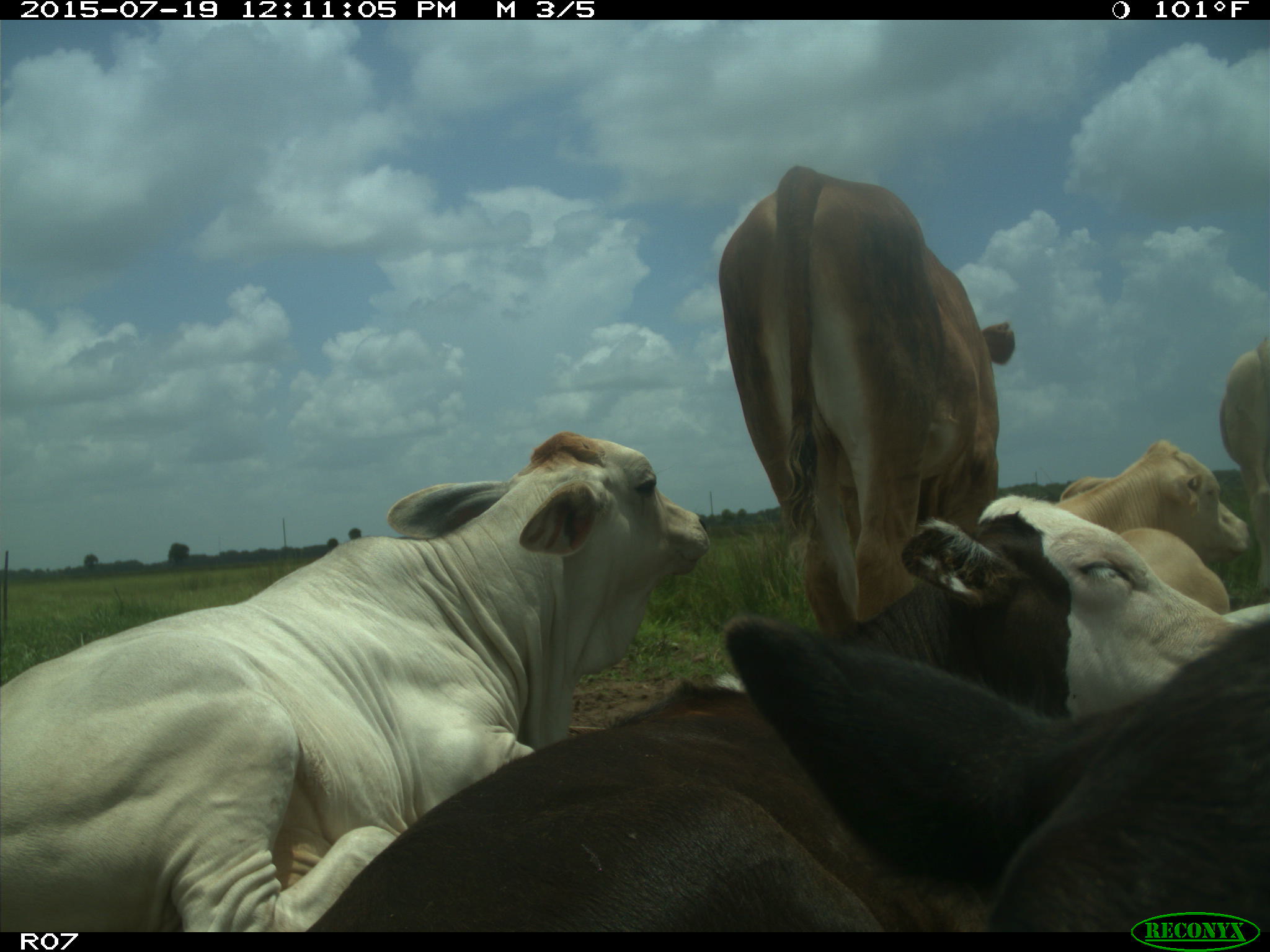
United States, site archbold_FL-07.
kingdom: Animalia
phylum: Chordata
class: Mammalia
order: Artiodactyla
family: Bovidae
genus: Bos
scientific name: Bos taurus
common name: domestic cow